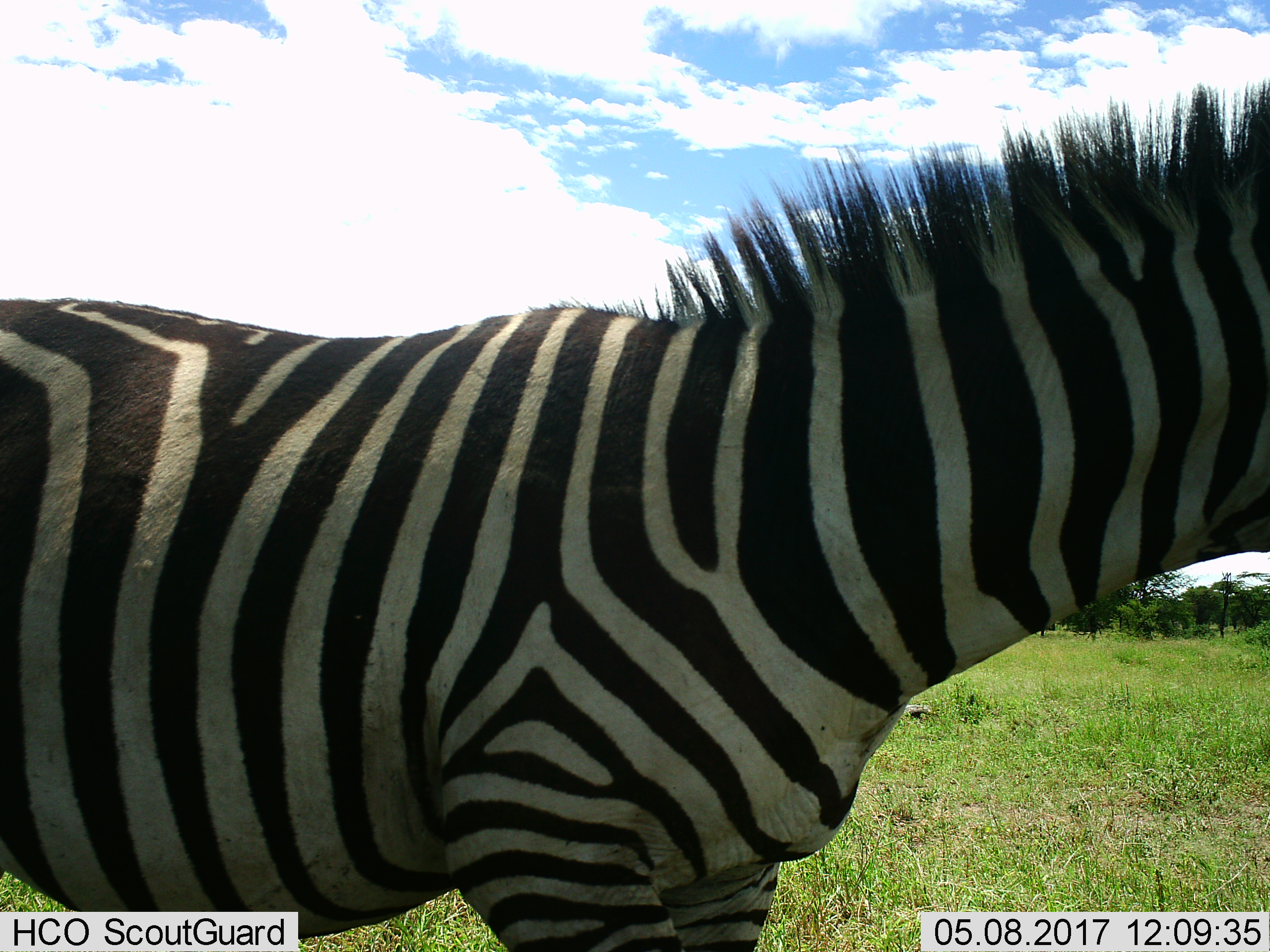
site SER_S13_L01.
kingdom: Animalia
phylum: Chordata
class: Mammalia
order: Perissodactyla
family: Equidae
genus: Equus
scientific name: Equus quagga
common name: plains zebra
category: zebraplains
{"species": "zebraplains (plains zebra) (Equus quagga)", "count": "1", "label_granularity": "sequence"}